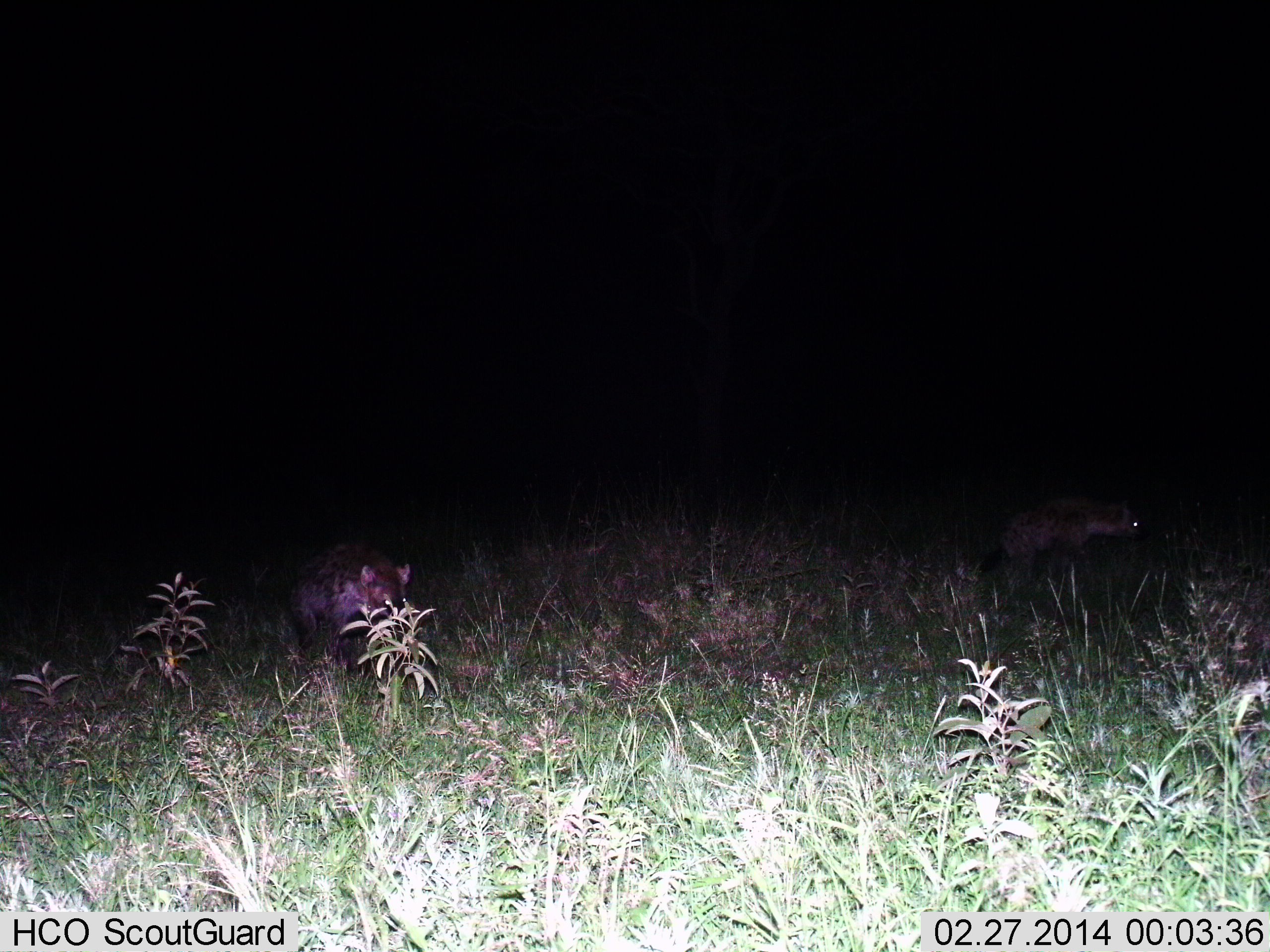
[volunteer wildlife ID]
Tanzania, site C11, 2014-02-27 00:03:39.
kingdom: Animalia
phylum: Chordata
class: Mammalia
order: Carnivora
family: Hyaenidae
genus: Crocuta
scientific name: Crocuta crocuta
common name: spotted hyena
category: hyenaspotted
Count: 2.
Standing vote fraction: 30%.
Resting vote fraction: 0%.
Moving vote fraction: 80%.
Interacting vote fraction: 0%.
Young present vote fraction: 0%.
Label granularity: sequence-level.